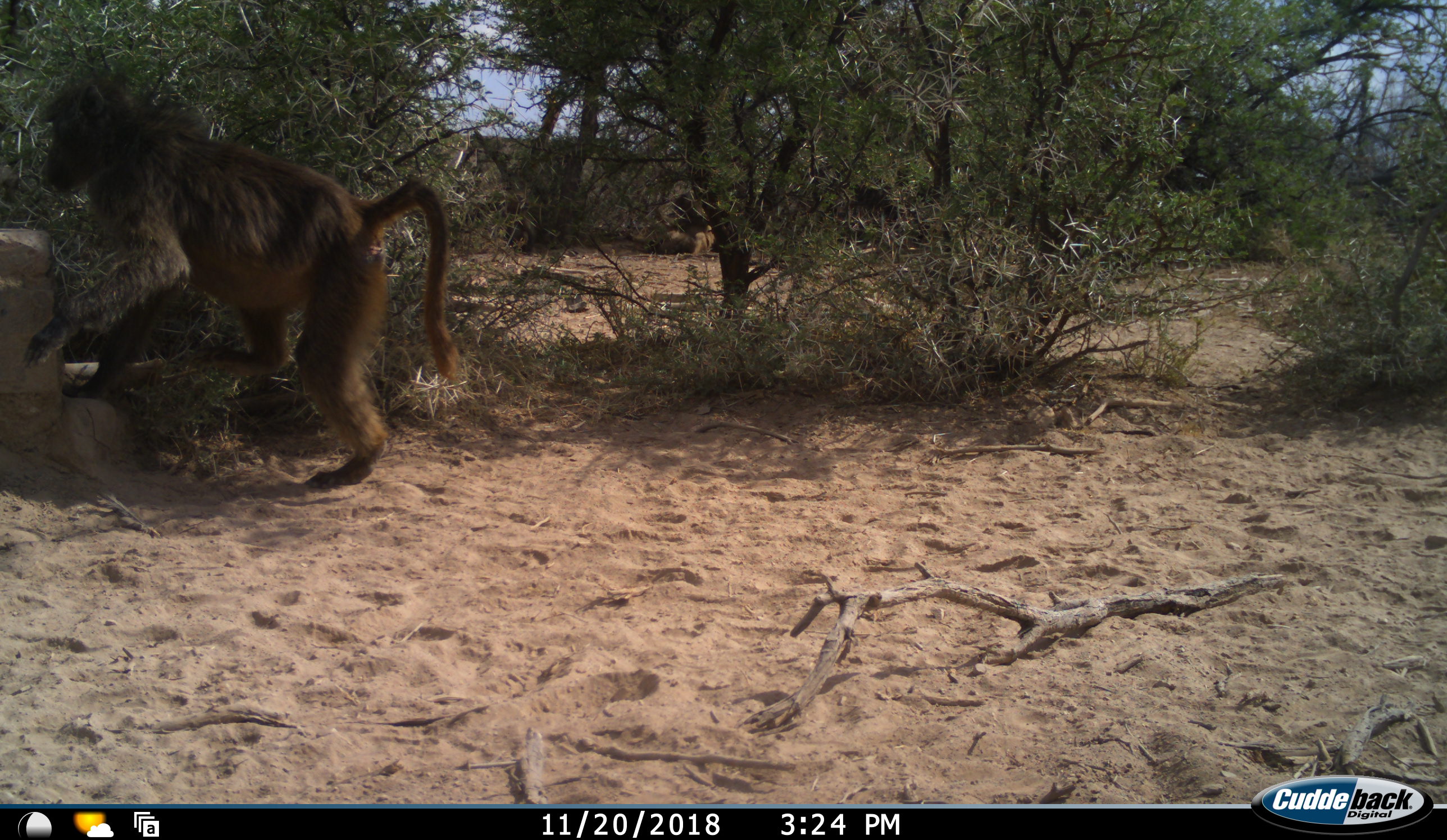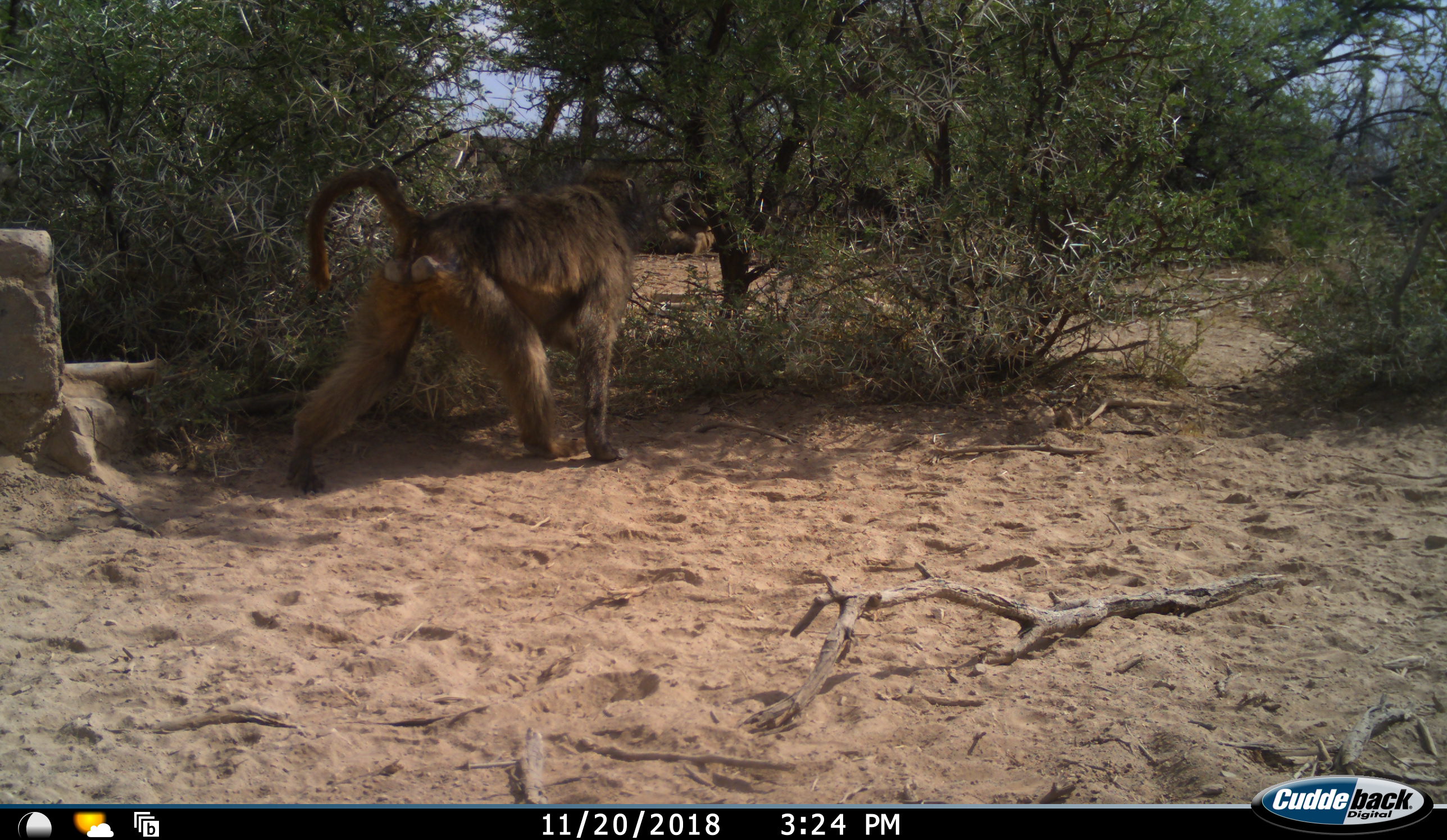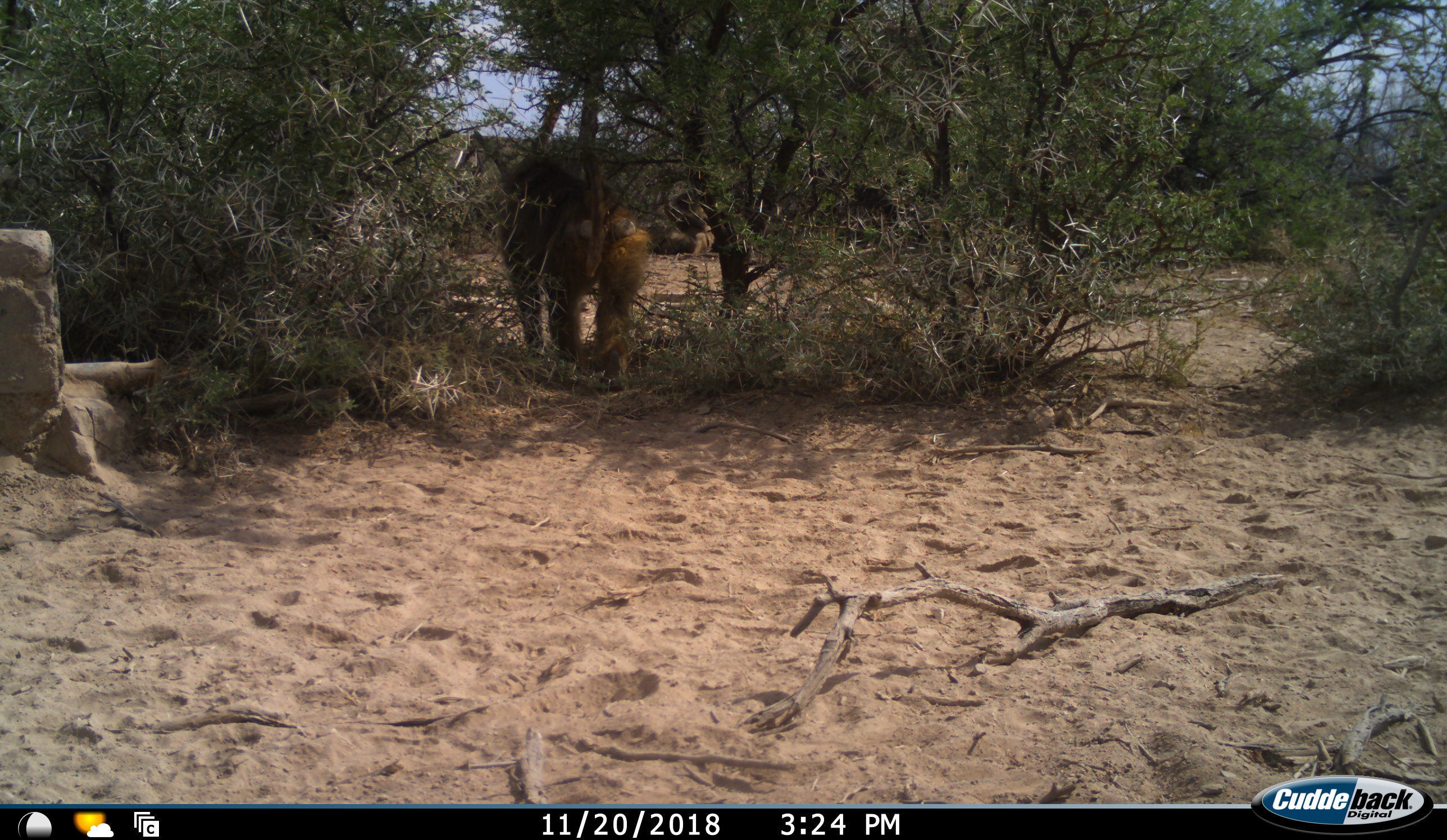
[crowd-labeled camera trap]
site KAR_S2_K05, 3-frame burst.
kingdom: Animalia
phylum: Chordata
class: Mammalia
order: Primates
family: Cercopithecidae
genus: Papio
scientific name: Papio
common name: baboon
Baboon (Papio), count 1. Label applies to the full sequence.